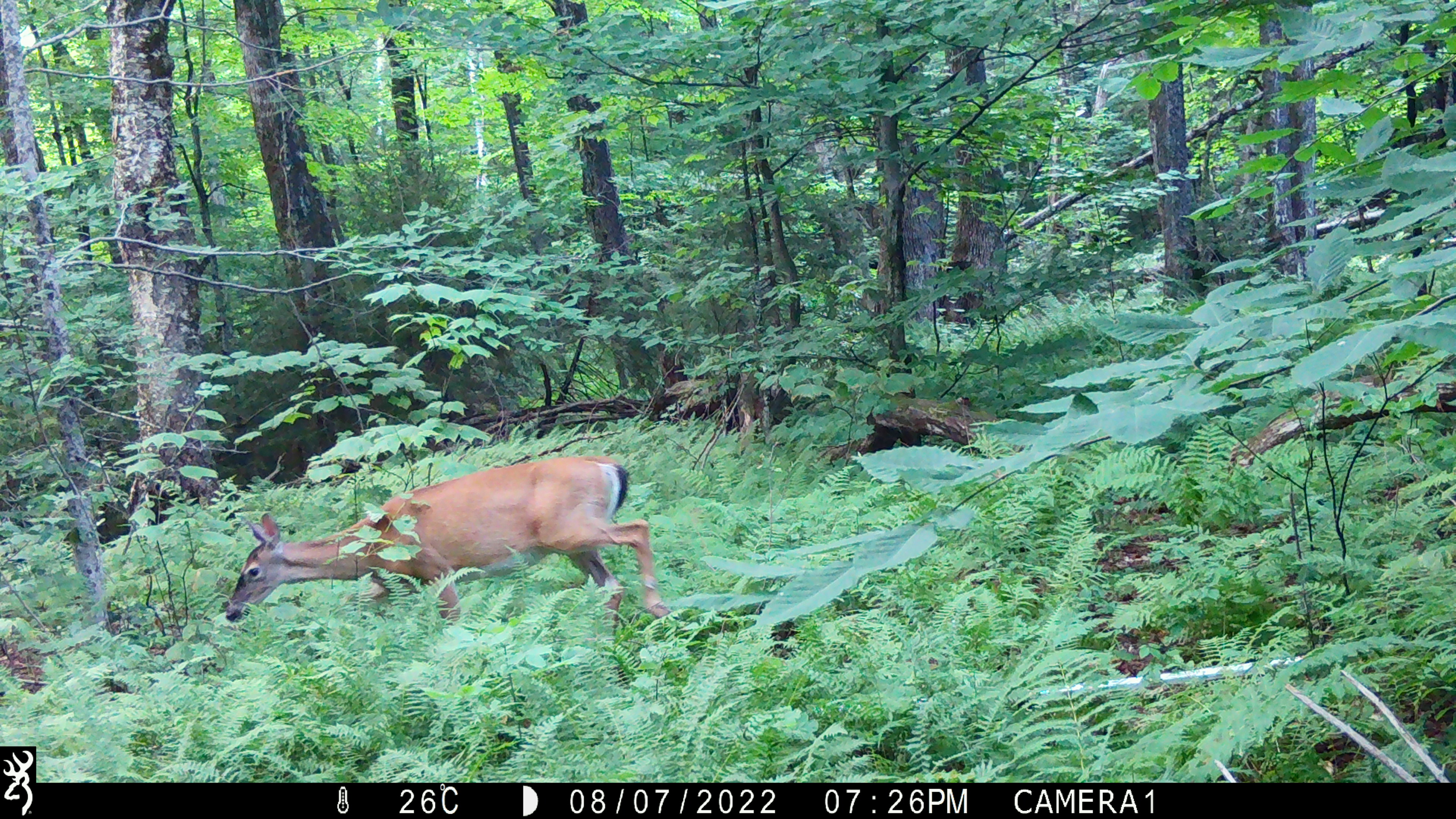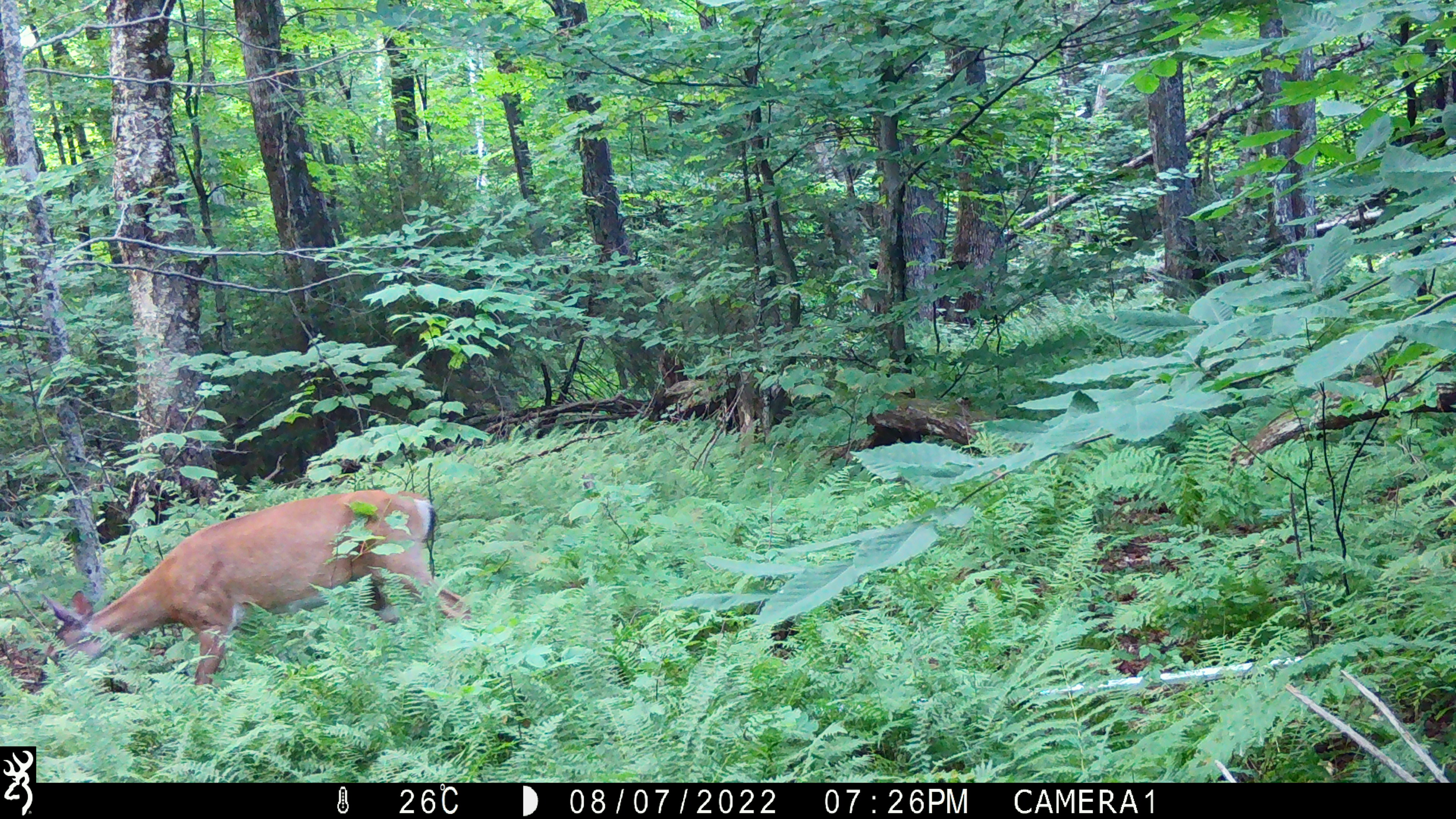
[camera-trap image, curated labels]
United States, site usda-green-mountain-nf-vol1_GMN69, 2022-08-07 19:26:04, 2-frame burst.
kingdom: Animalia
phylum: Chordata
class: Mammalia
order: Artiodactyla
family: Cervidae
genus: Odocoileus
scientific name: Odocoileus virginianus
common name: white-tailed deer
White-tailed deer (Odocoileus virginianus).